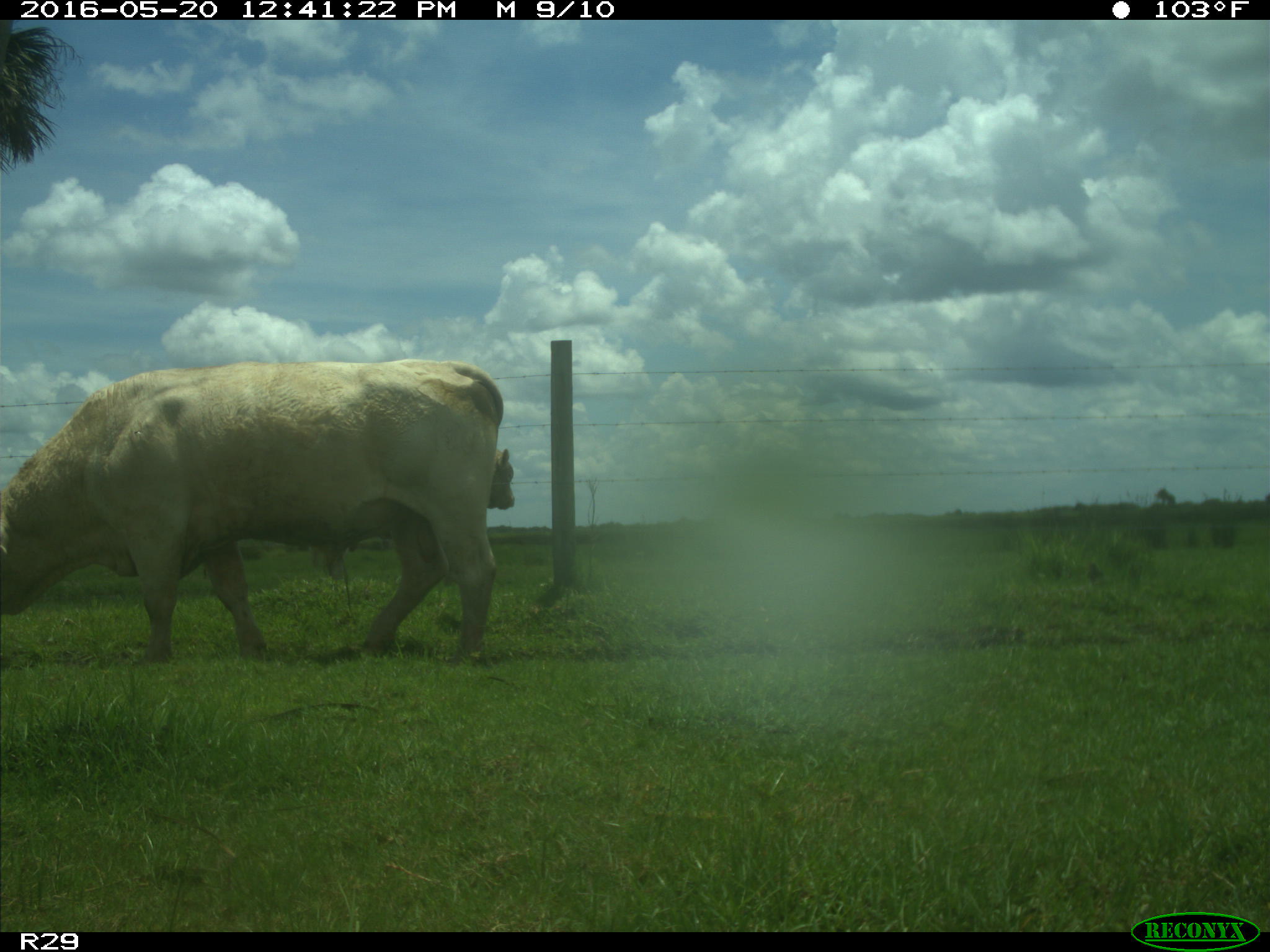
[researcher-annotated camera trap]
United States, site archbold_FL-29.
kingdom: Animalia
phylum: Chordata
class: Mammalia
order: Artiodactyla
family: Bovidae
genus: Bos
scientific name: Bos taurus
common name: domestic cow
Bos taurus (domestic cow).